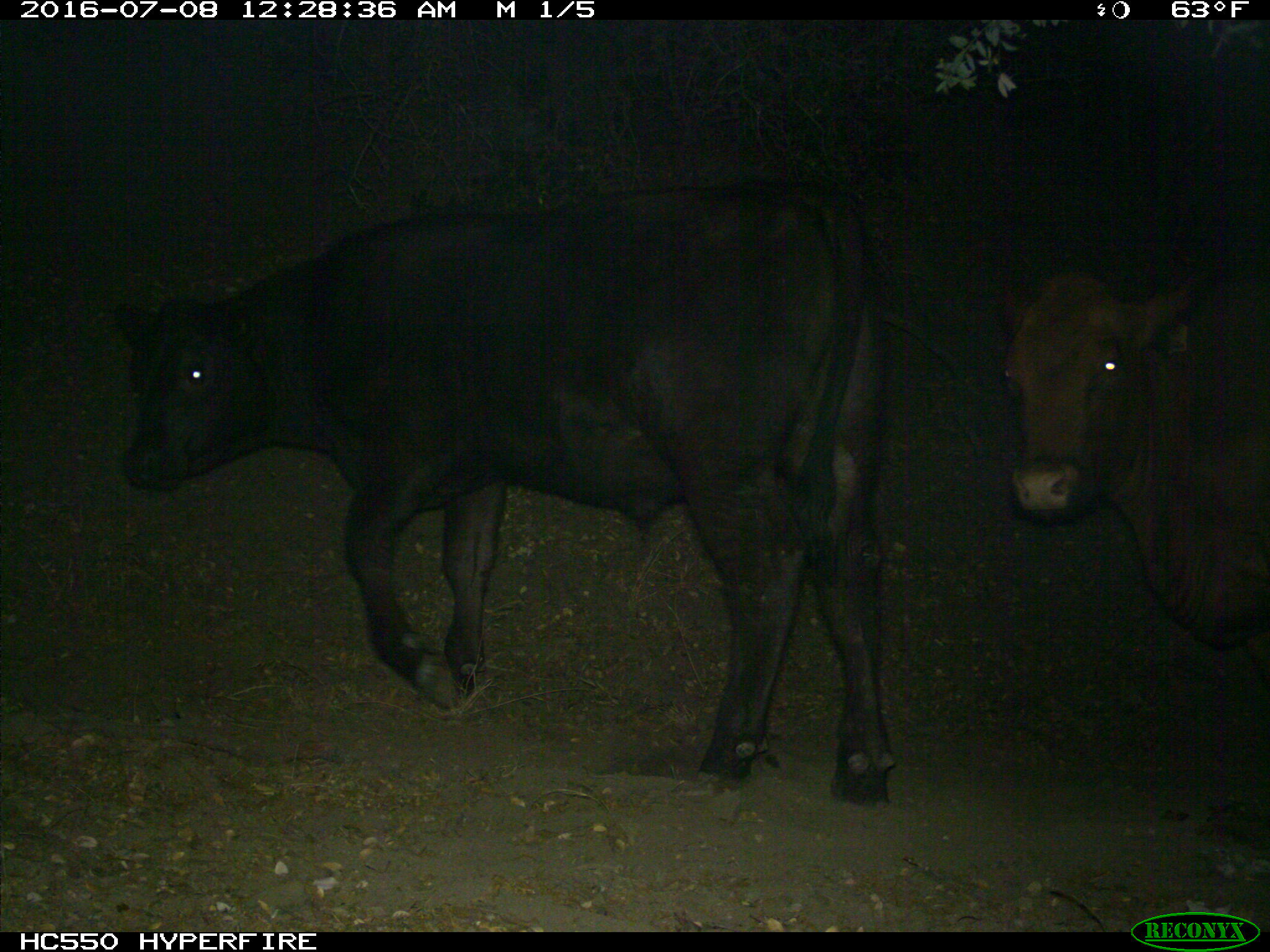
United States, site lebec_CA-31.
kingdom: Animalia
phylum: Chordata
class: Mammalia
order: Artiodactyla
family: Bovidae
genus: Bos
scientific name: Bos taurus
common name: domestic cow